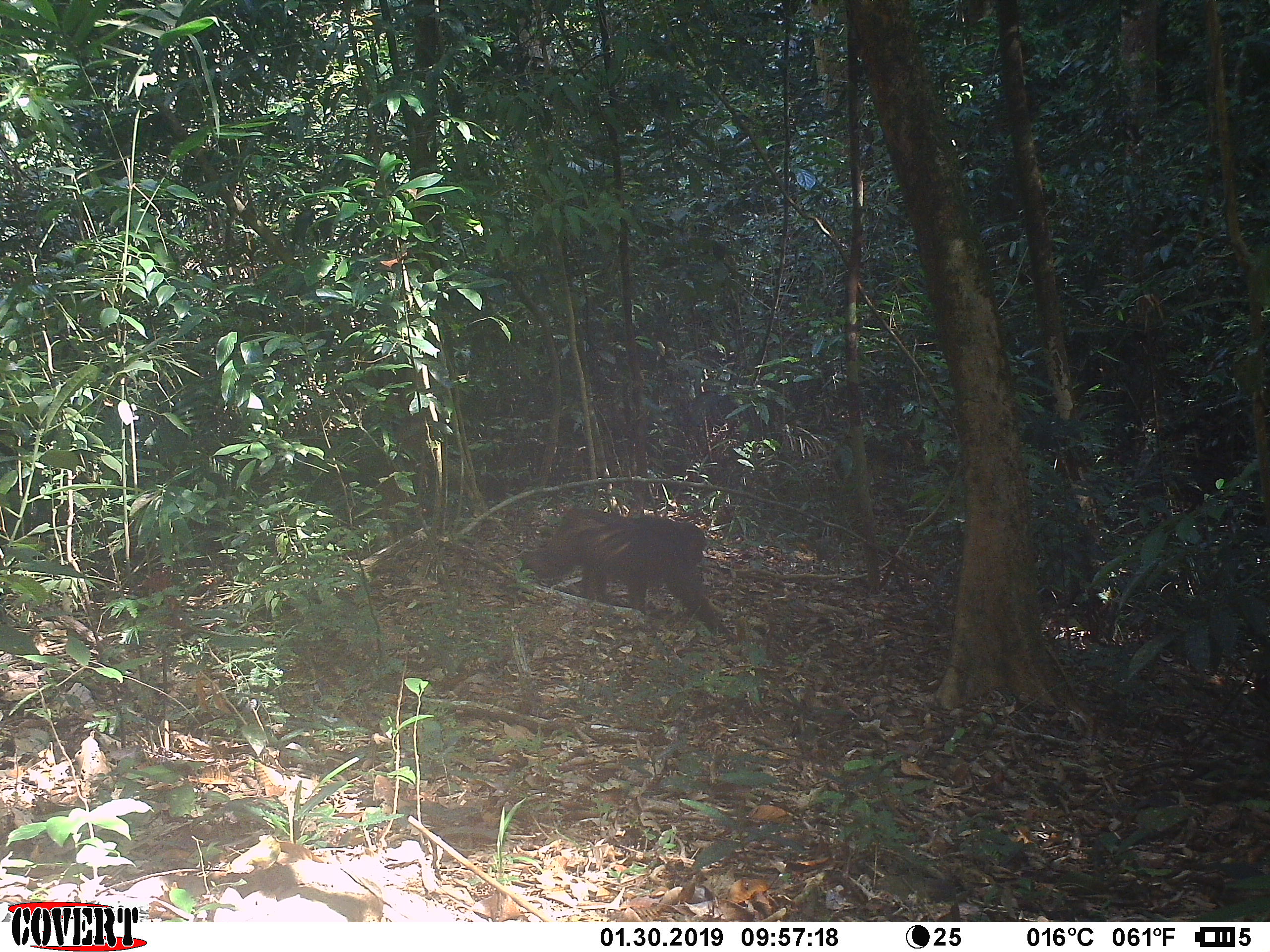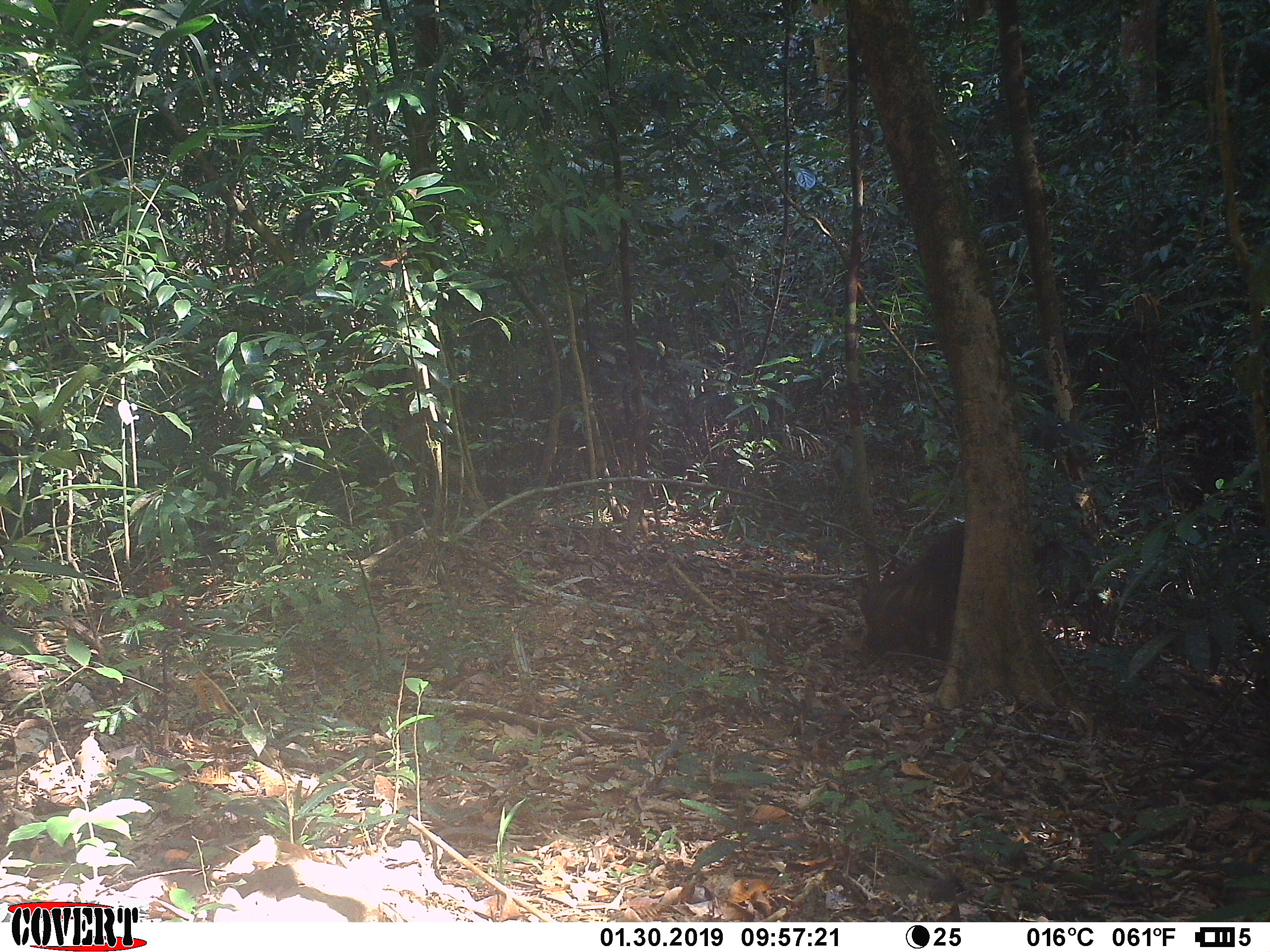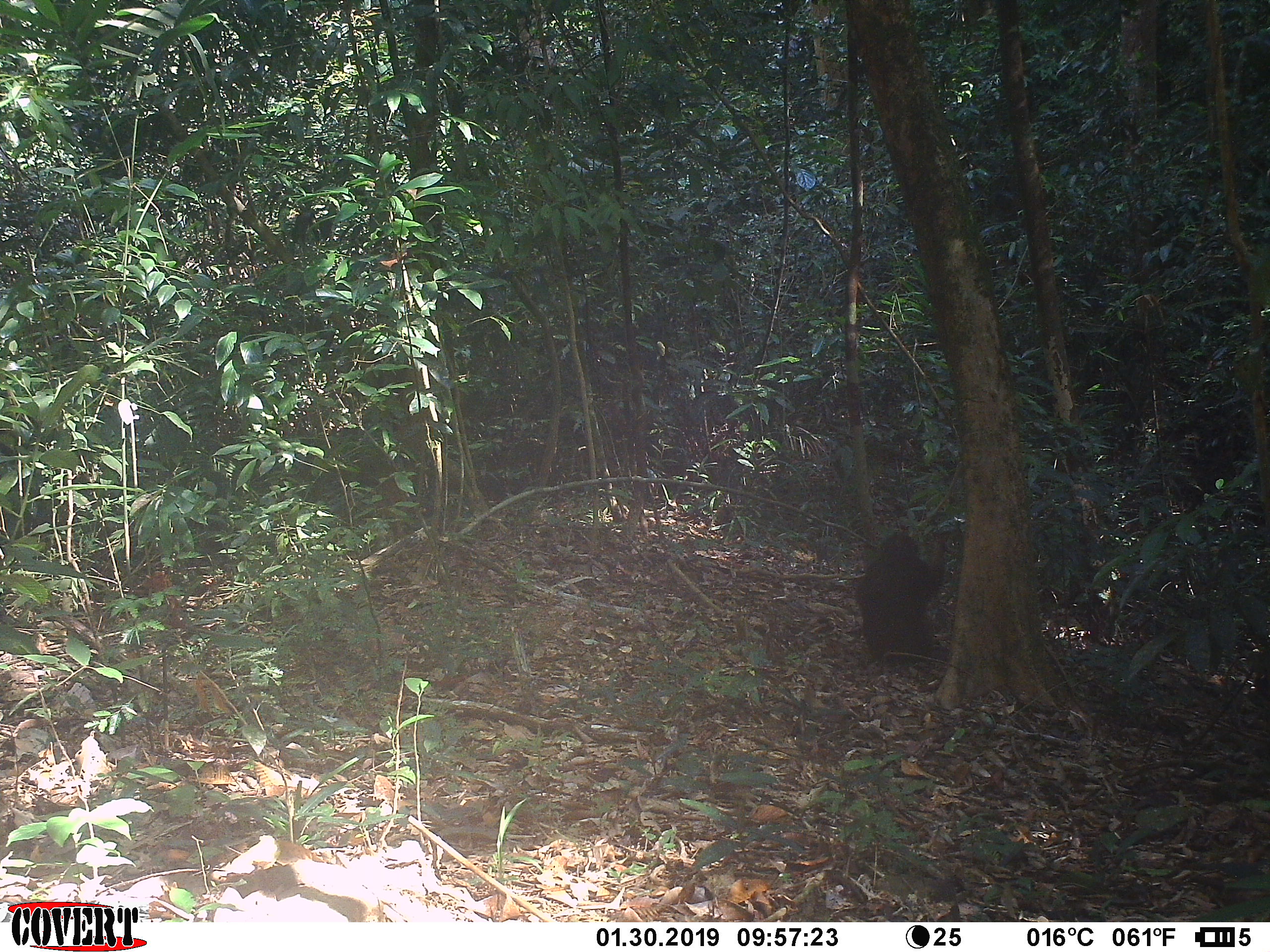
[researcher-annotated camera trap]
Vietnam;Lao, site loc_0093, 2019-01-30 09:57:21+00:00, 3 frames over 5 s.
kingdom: Animalia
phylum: Chordata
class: Mammalia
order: Primates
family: Cercopithecidae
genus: Macaca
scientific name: Macaca arctoides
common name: stump-tailed macaque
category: stump tailed macaque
Stump tailed macaque (stump-tailed macaque) (Macaca arctoides). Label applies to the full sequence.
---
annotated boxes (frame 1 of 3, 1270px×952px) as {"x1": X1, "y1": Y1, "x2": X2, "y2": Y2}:
stump tailed macaque: {"x1": 520, "y1": 505, "x2": 738, "y2": 641}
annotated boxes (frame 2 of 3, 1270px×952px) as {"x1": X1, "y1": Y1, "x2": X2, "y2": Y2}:
stump tailed macaque: {"x1": 854, "y1": 518, "x2": 1054, "y2": 654}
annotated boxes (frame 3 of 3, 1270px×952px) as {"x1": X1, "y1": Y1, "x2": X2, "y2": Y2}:
stump tailed macaque: {"x1": 856, "y1": 529, "x2": 948, "y2": 668}